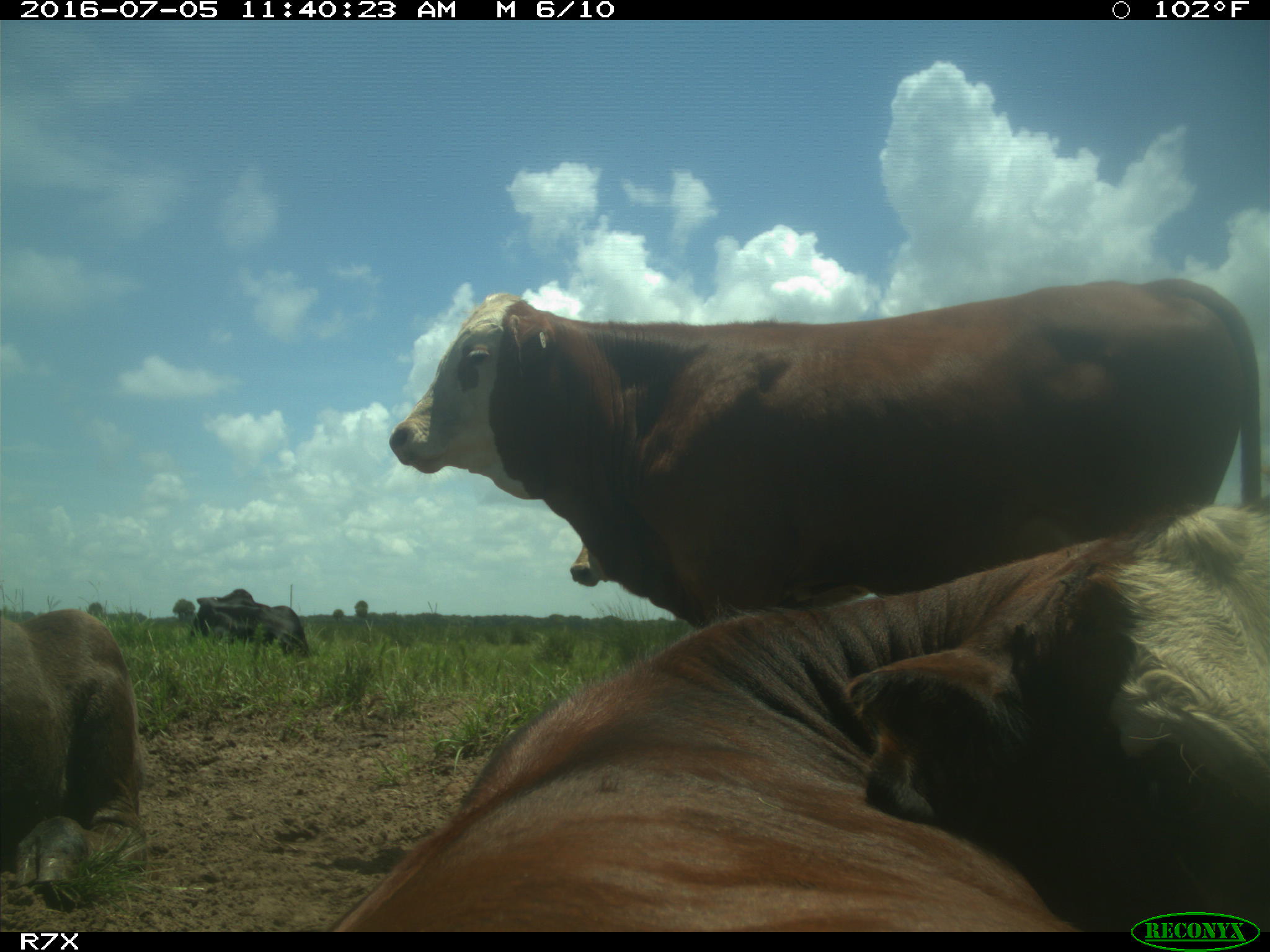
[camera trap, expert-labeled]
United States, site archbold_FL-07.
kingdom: Animalia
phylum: Chordata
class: Mammalia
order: Artiodactyla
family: Bovidae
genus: Bos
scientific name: Bos taurus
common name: domestic cow